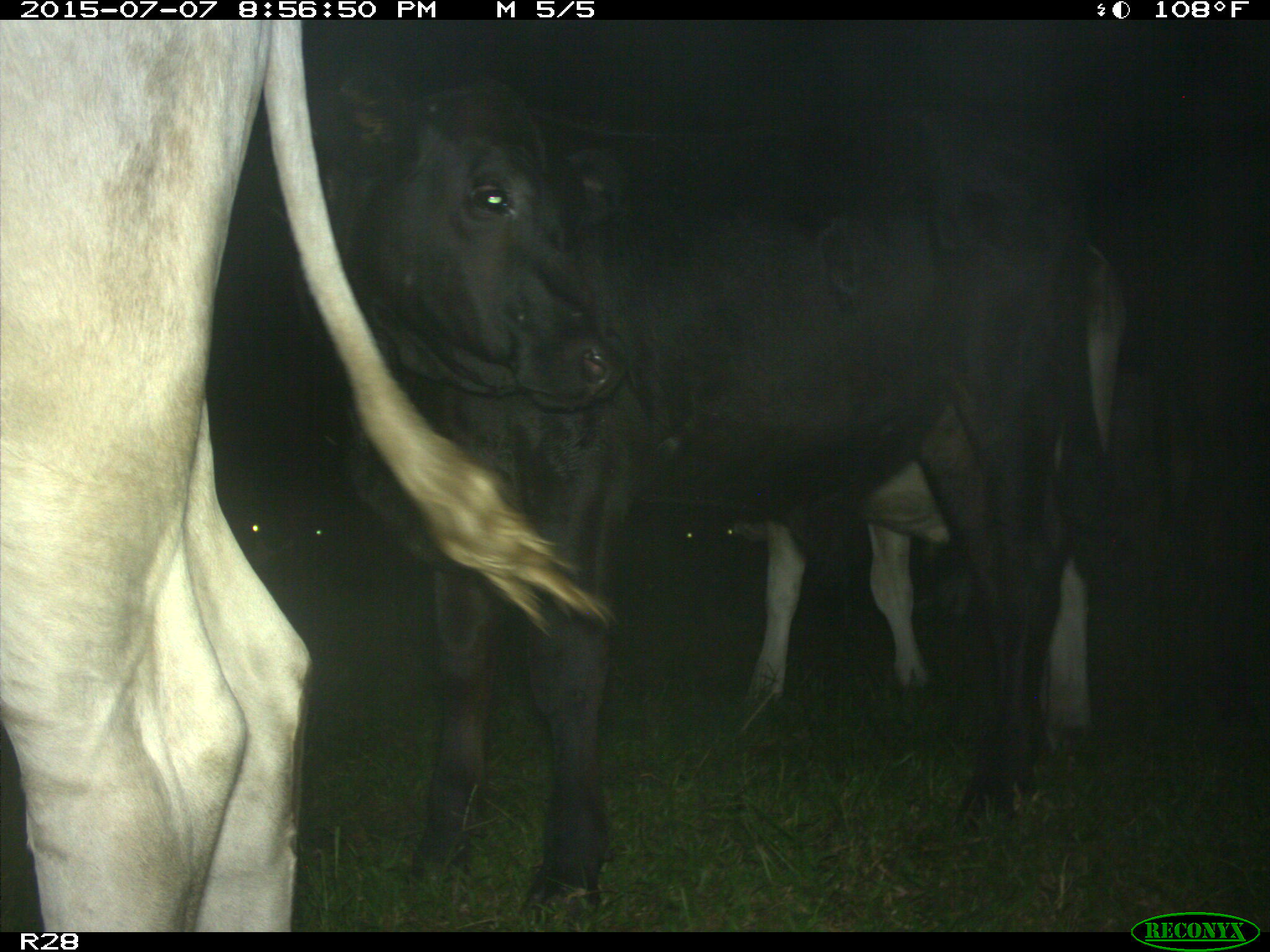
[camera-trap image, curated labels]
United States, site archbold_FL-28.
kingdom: Animalia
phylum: Chordata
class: Mammalia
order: Artiodactyla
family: Bovidae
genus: Bos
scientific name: Bos taurus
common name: domestic cow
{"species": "Bos taurus (domestic cow)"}